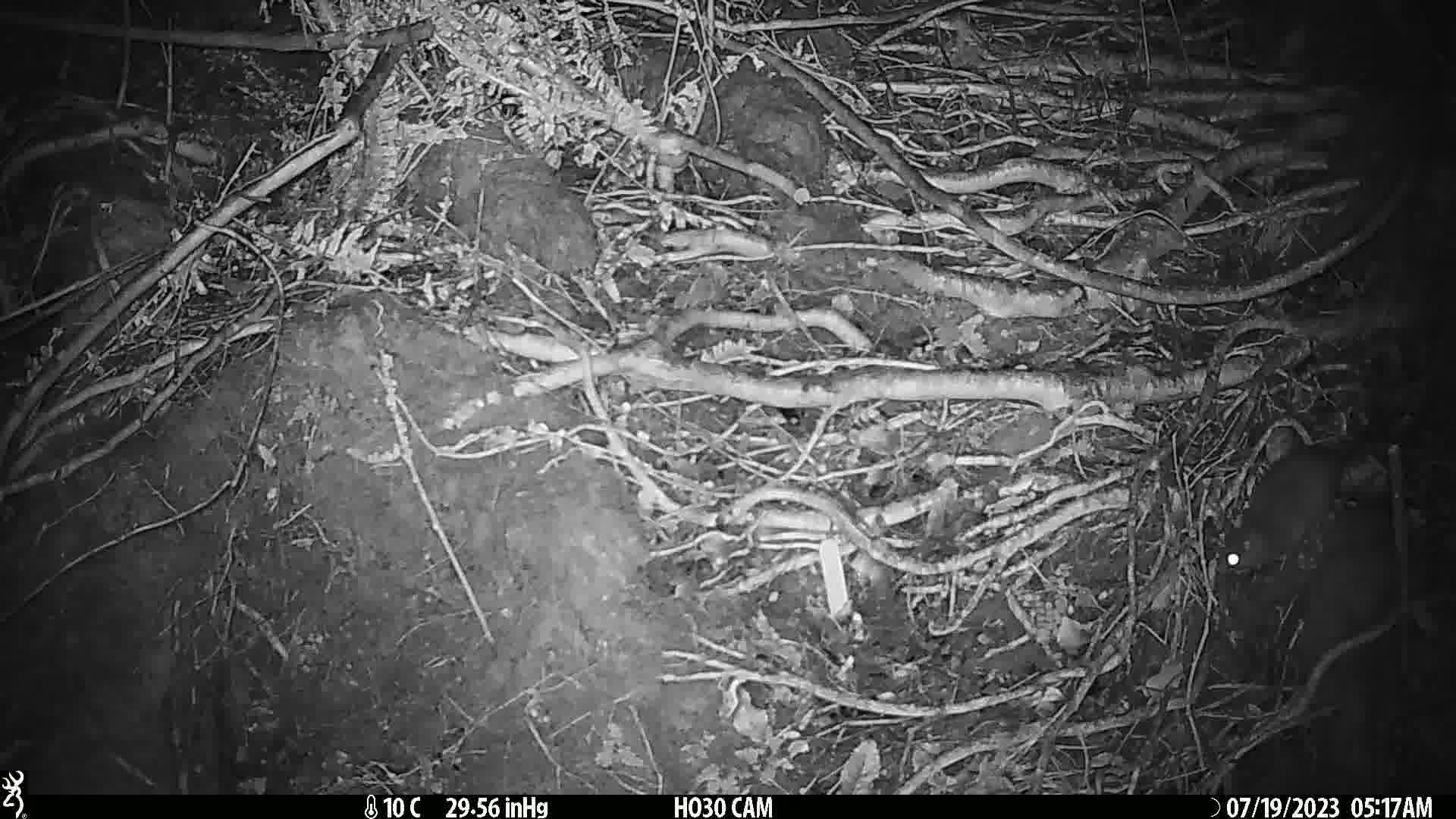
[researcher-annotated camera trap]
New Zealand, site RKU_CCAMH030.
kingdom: Animalia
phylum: Chordata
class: Mammalia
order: Rodentia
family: Muridae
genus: Rattus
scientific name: Rattus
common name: rat